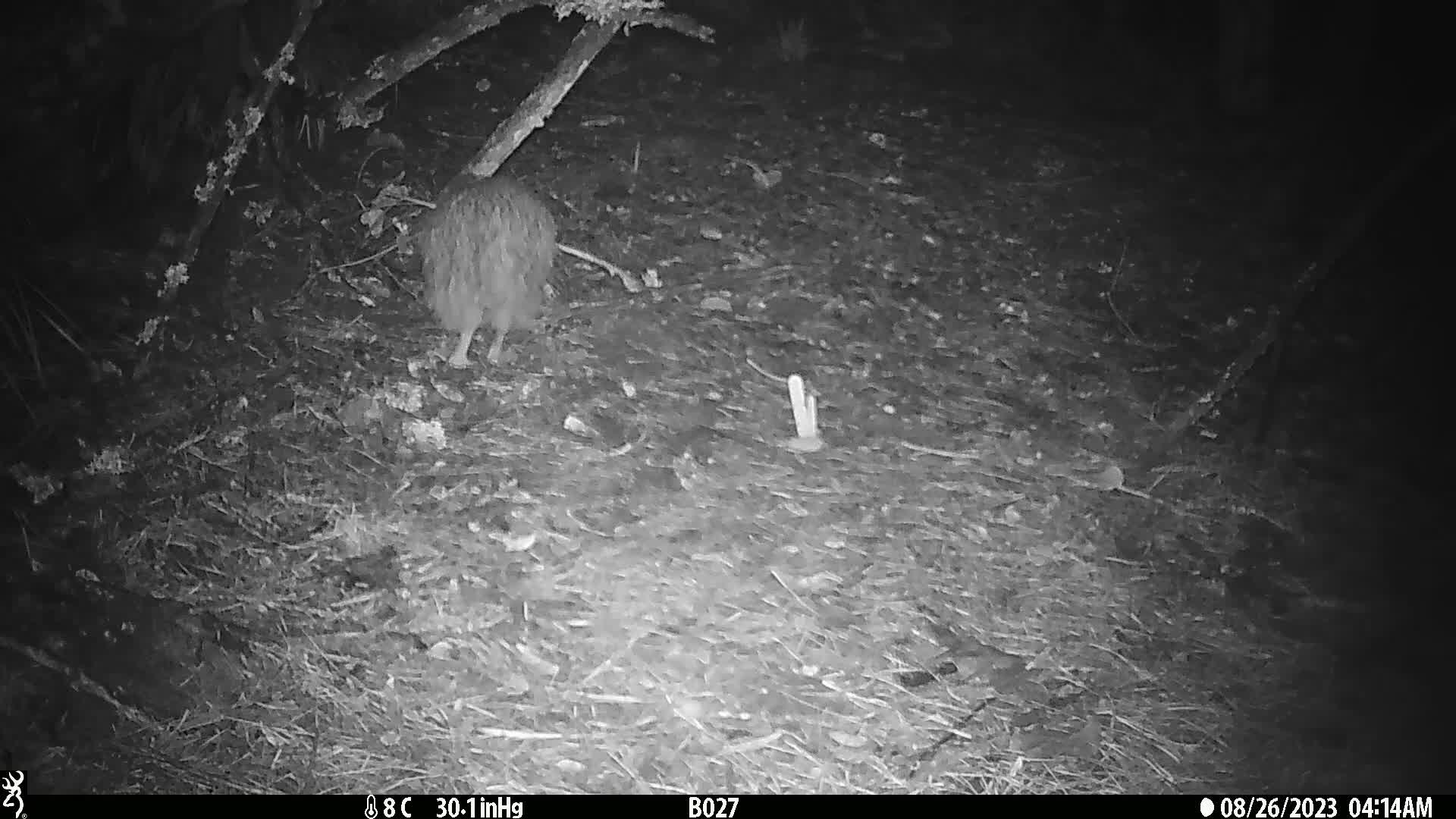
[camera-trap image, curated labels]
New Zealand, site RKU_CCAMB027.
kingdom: Animalia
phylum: Chordata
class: Aves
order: Apterygiformes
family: Apterygidae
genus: Apteryx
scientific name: Apteryx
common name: kiwi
Kiwi (Apteryx).